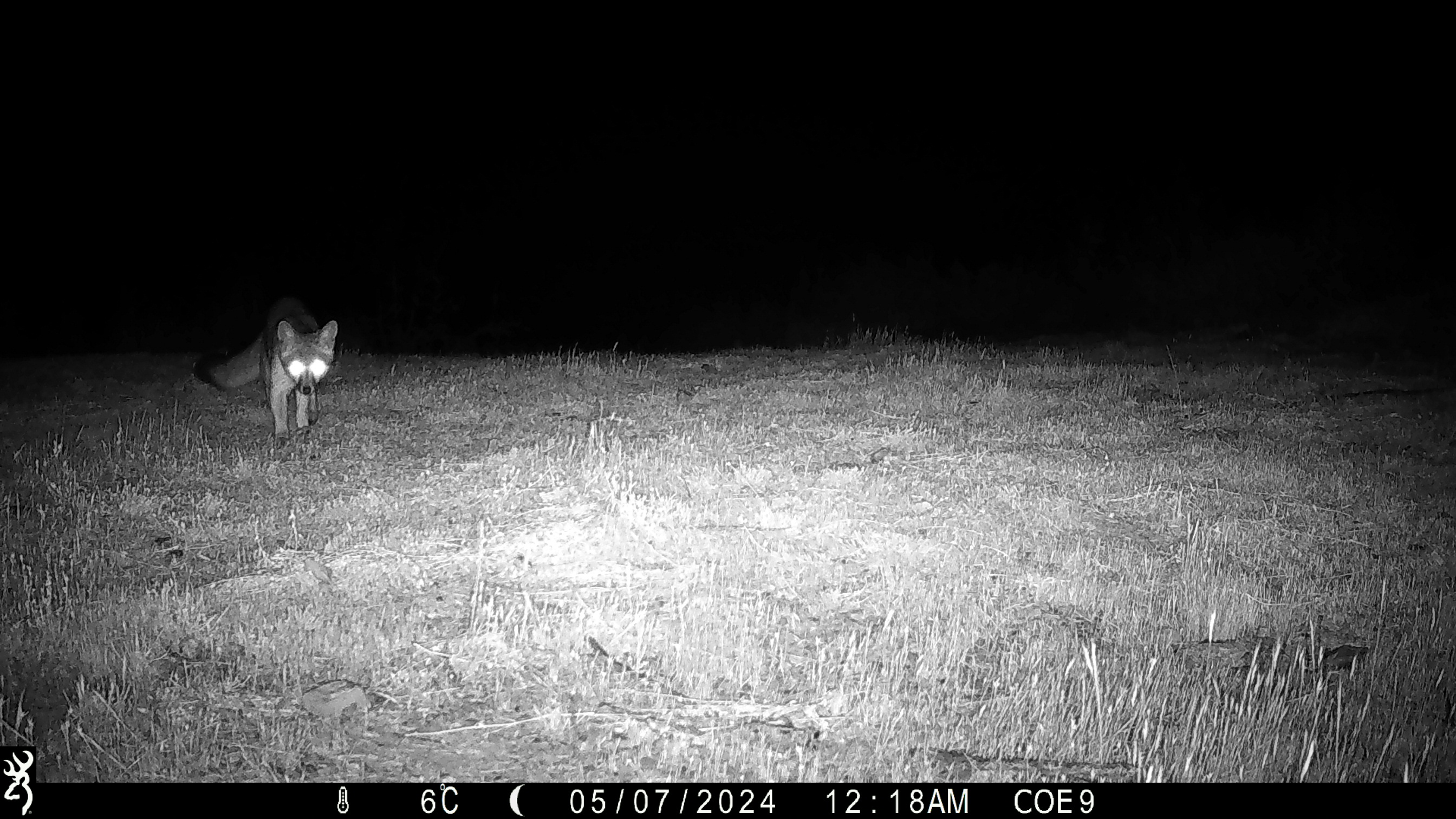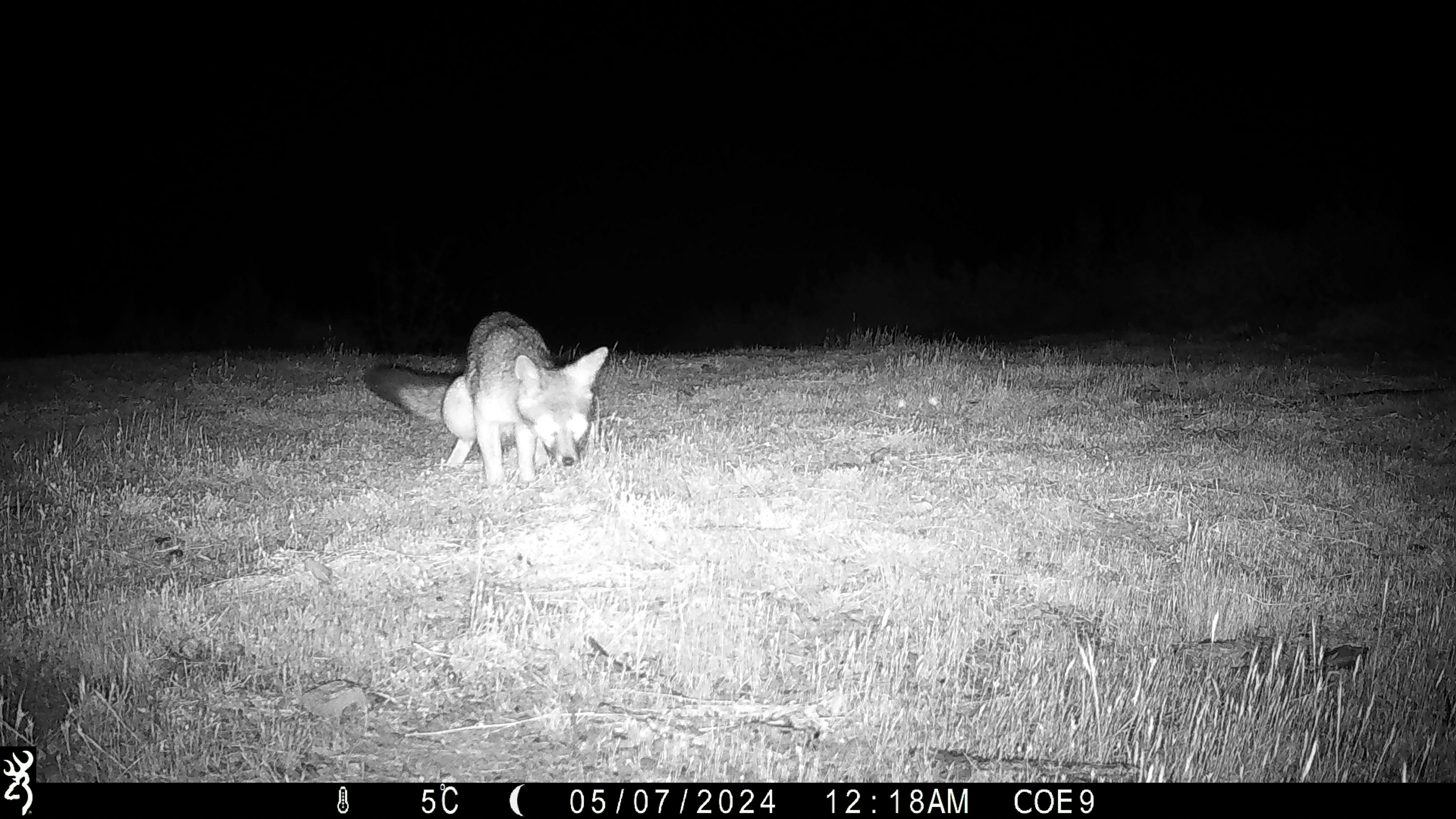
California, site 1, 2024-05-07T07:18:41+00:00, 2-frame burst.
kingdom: Animalia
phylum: Chordata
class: Mammalia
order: Carnivora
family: Canidae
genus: Urocyon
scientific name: Urocyon cinereoargenteus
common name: gray fox